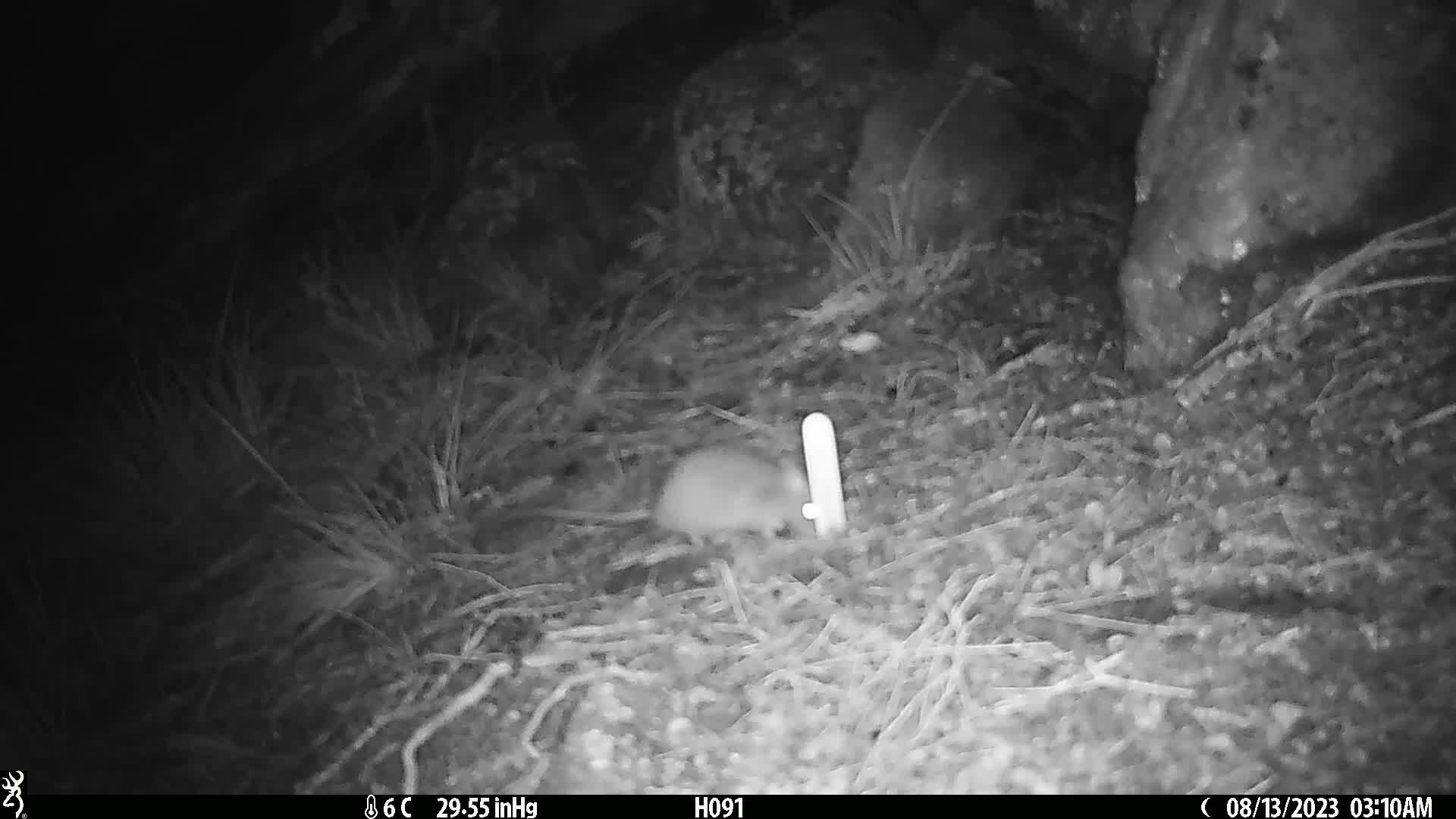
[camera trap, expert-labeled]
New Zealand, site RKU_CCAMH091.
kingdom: Animalia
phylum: Chordata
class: Mammalia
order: Rodentia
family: Muridae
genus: Rattus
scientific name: Rattus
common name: rat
Rat (Rattus).